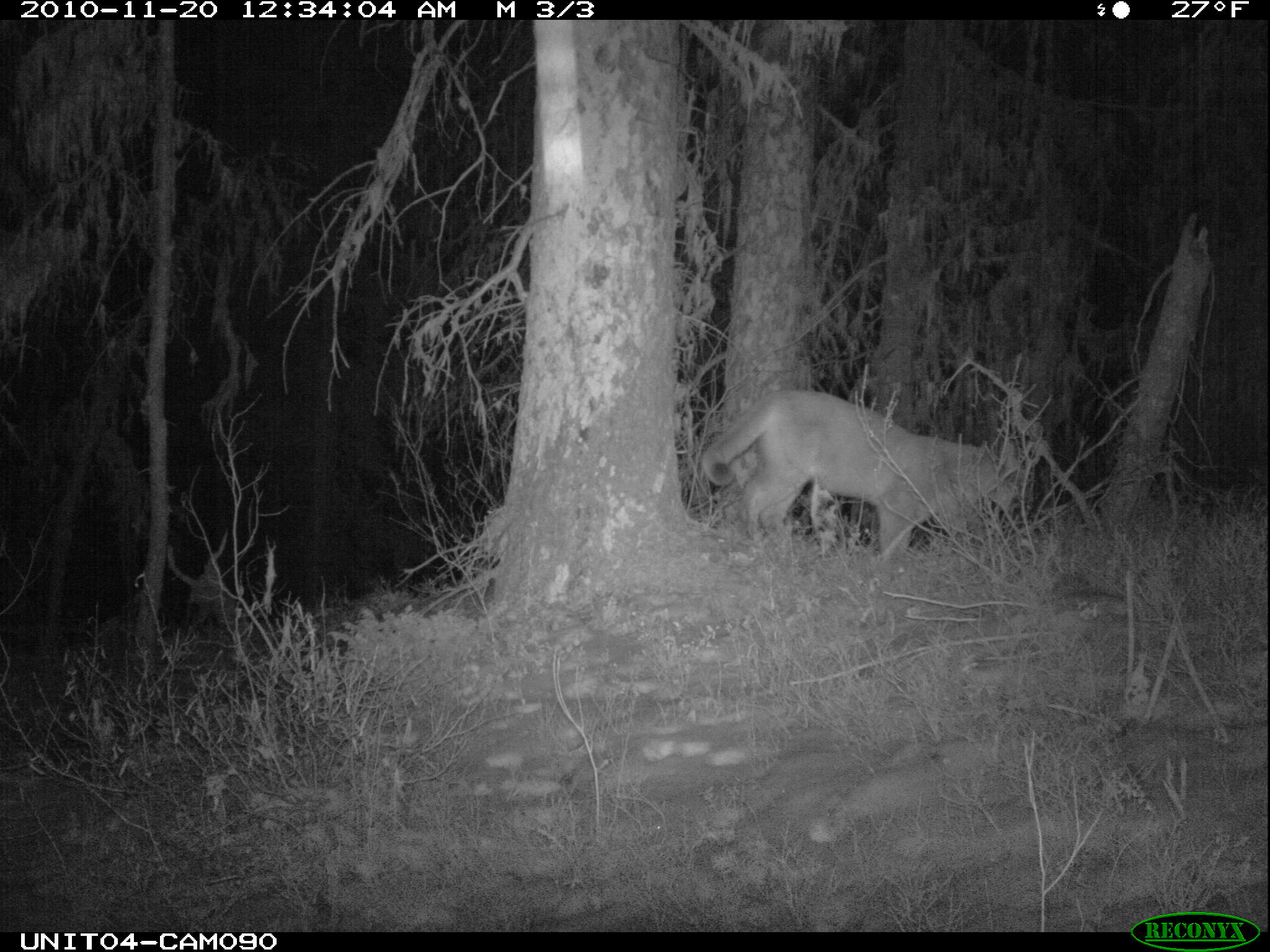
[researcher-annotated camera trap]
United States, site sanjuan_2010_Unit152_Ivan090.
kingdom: Animalia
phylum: Chordata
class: Mammalia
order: Carnivora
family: Felidae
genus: Puma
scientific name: Puma concolor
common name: mountain lion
Puma concolor (mountain lion).